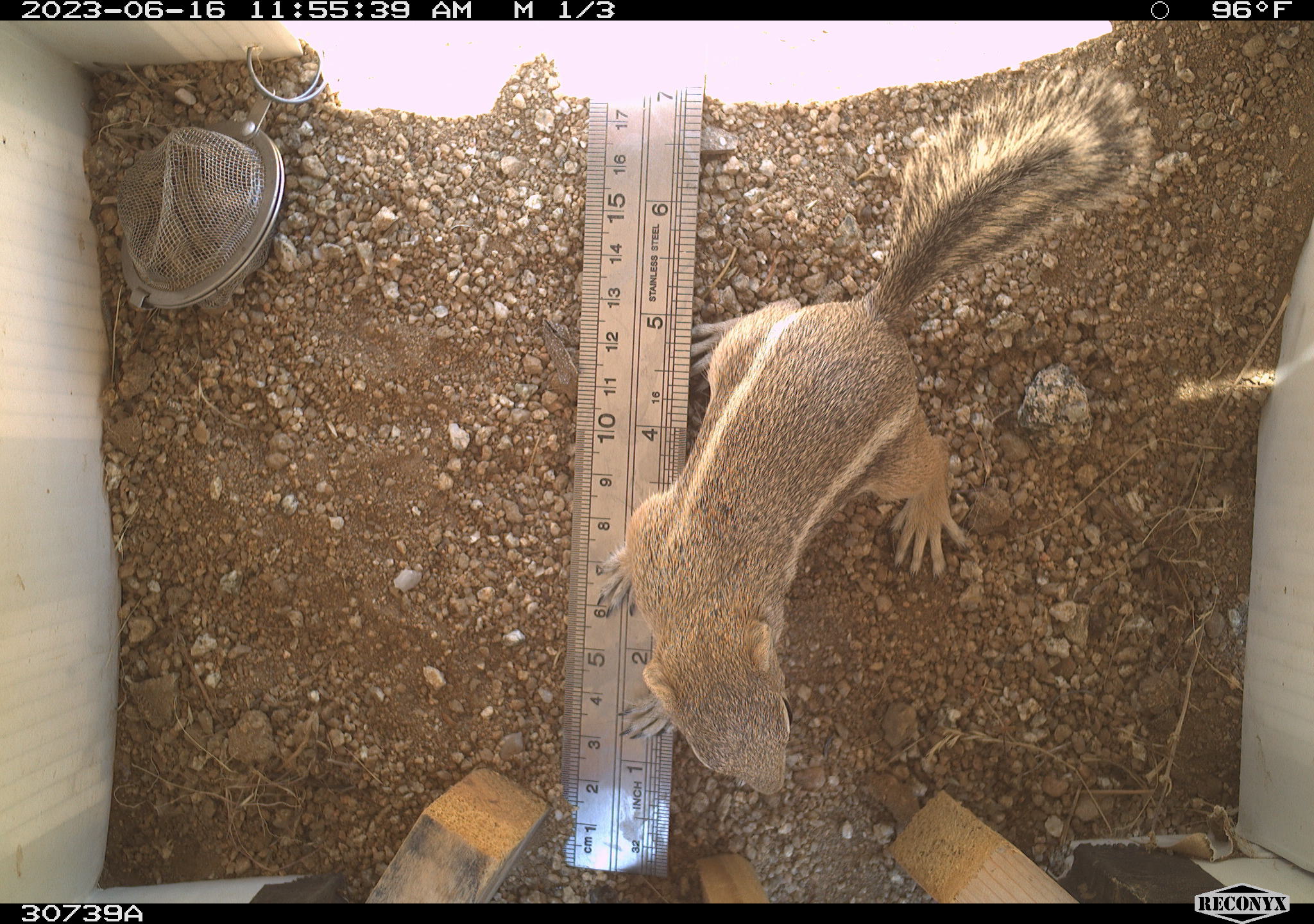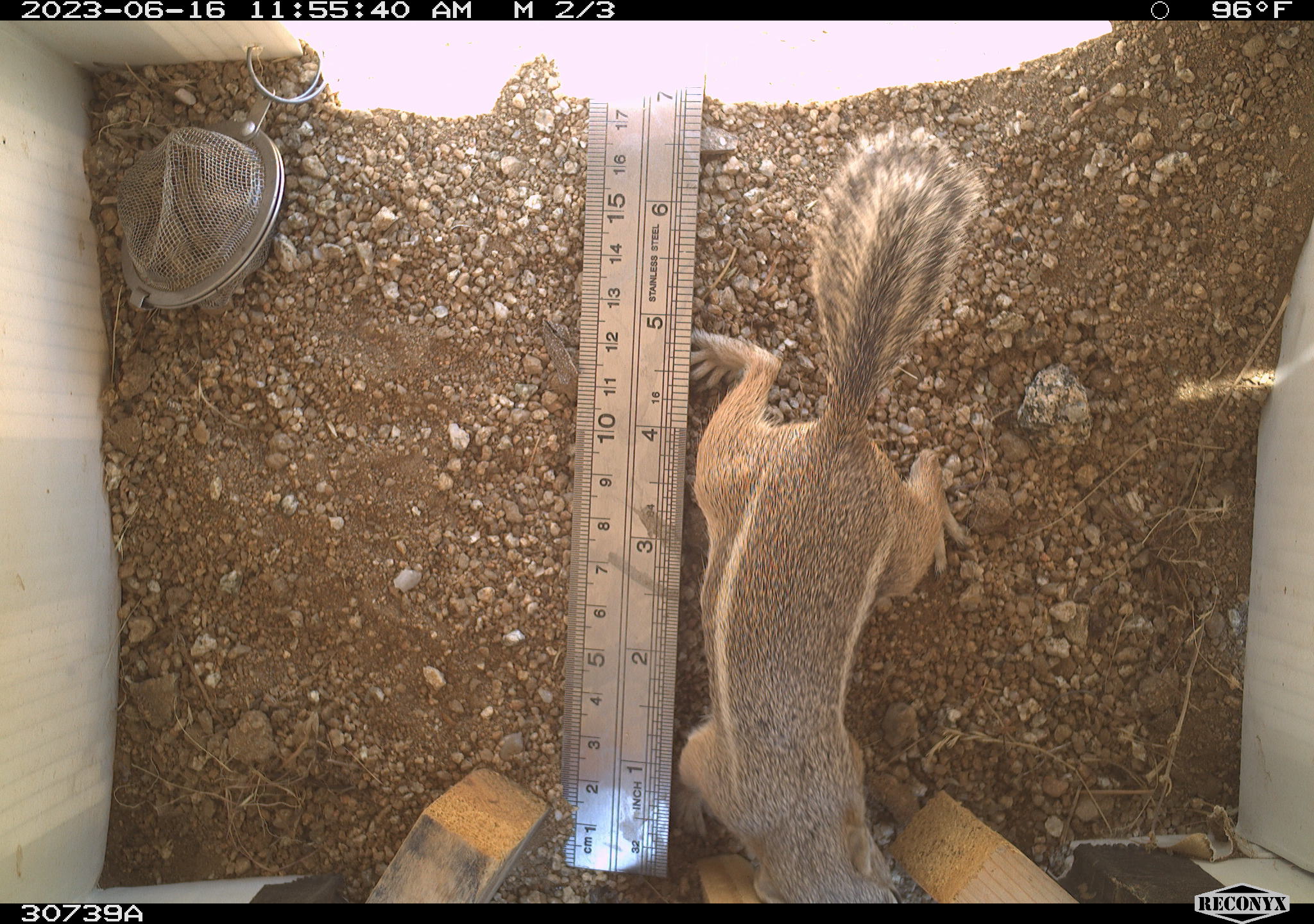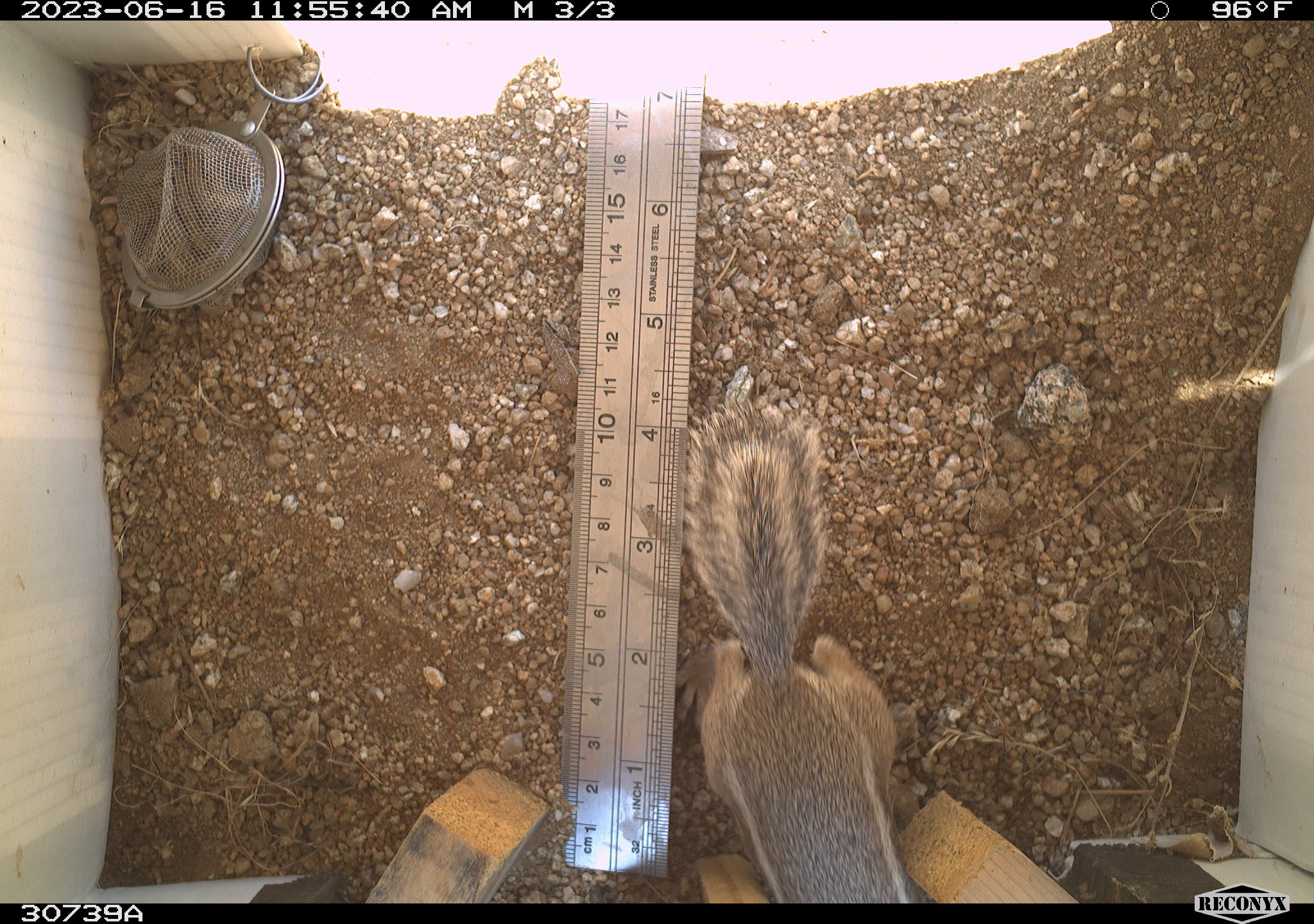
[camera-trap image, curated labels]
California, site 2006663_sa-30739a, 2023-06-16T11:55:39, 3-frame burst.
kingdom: Animalia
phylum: Chordata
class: Mammalia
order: Rodentia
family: Sciuridae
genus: Ammospermophilus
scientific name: Ammospermophilus leucurus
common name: white-tailed antelope squirrel